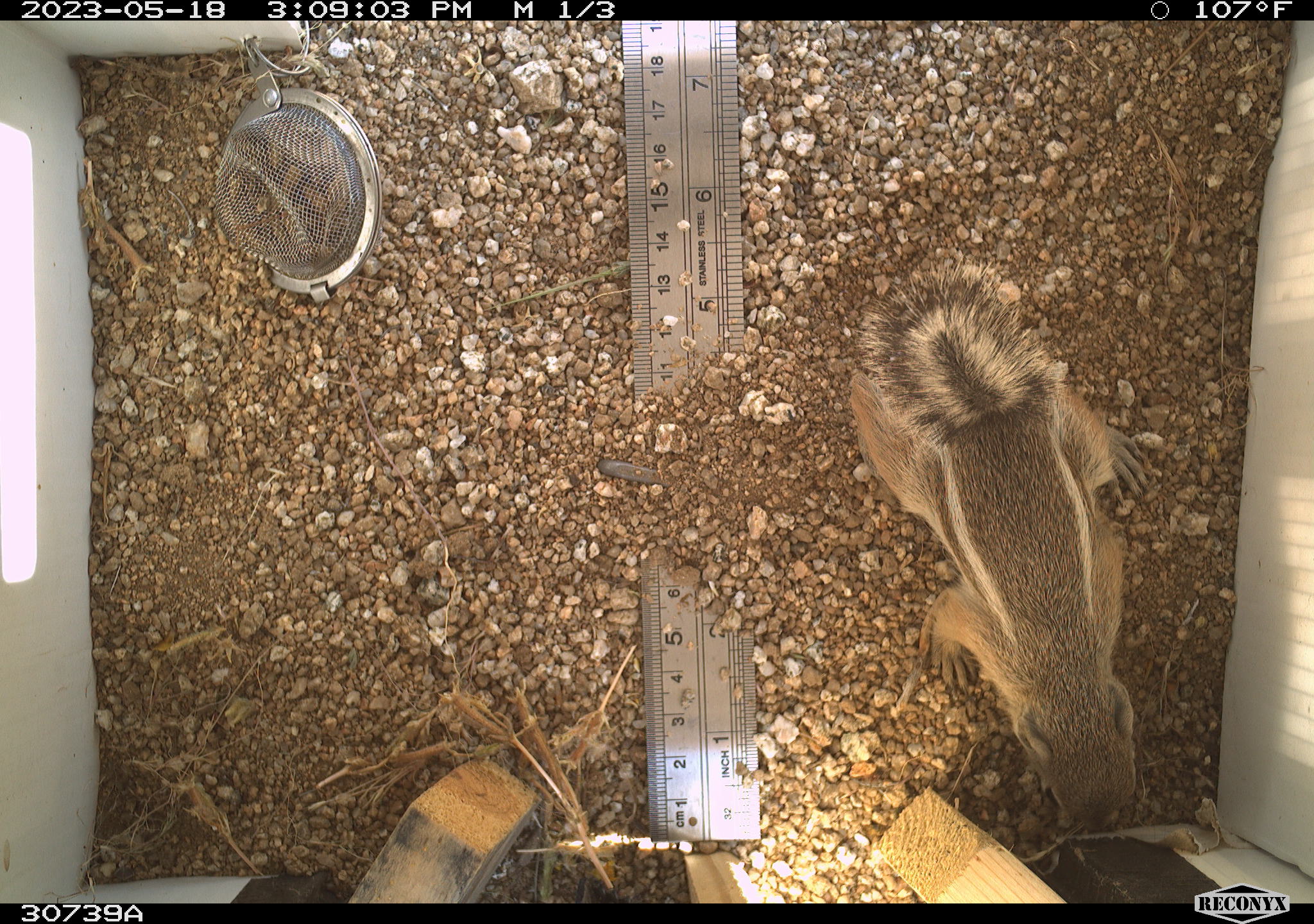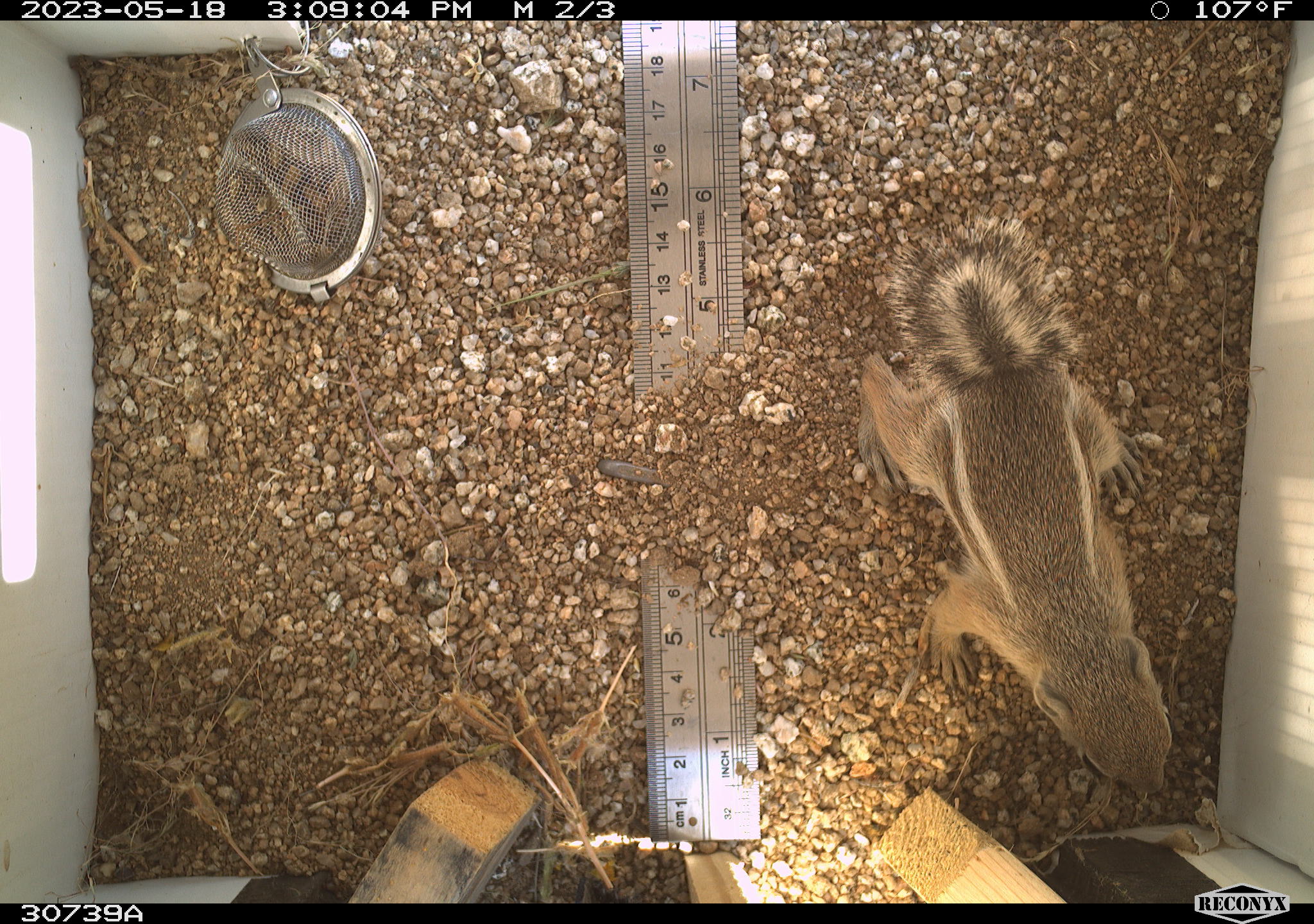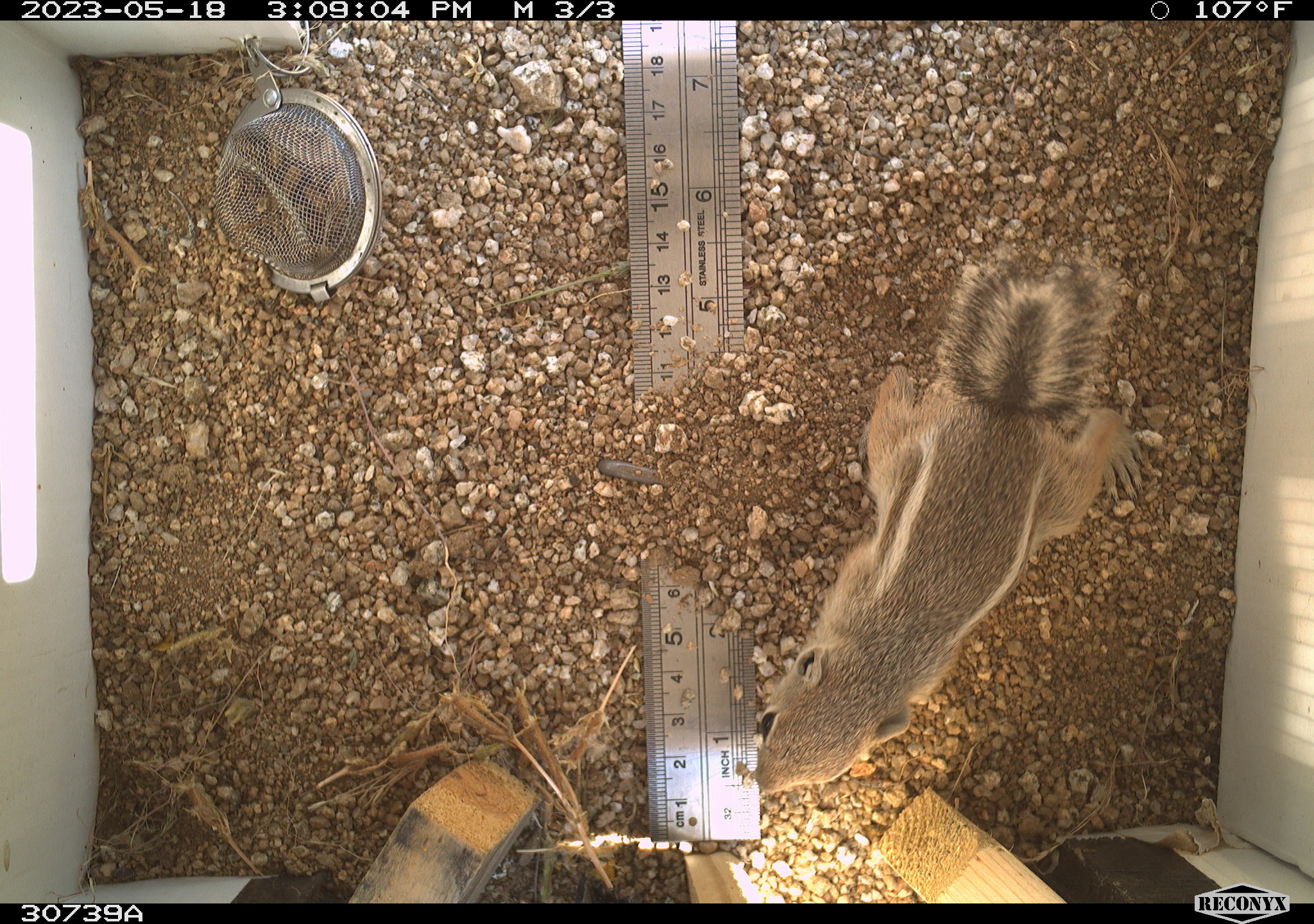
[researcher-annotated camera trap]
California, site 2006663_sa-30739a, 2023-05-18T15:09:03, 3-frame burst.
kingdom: Animalia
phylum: Chordata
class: Mammalia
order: Rodentia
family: Sciuridae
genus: Ammospermophilus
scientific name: Ammospermophilus leucurus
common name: white-tailed antelope squirrel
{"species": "white-tailed antelope squirrel (Ammospermophilus leucurus)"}